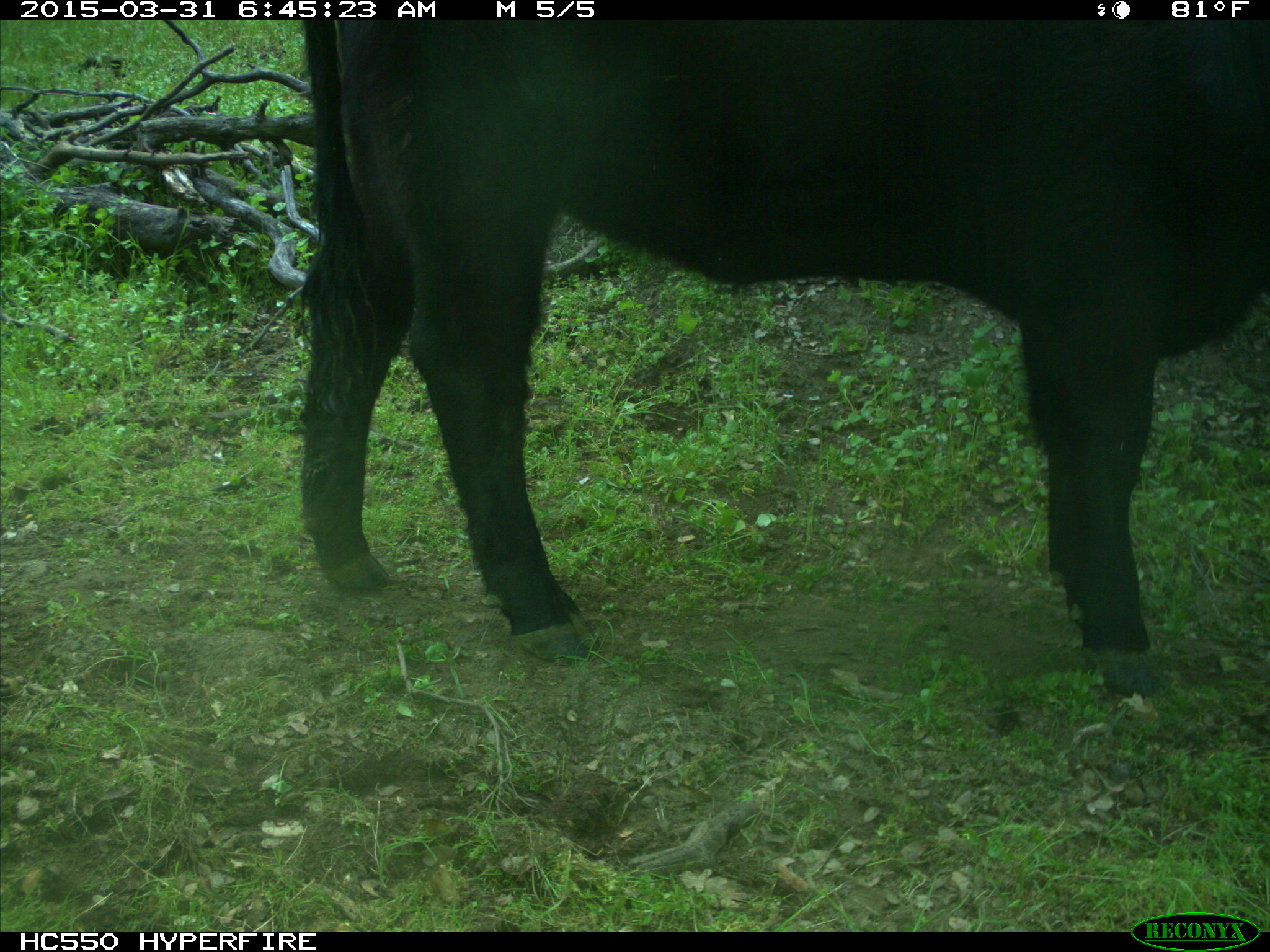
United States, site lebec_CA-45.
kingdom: Animalia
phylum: Chordata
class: Mammalia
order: Artiodactyla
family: Bovidae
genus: Bos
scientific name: Bos taurus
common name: domestic cow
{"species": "Bos taurus (domestic cow)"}